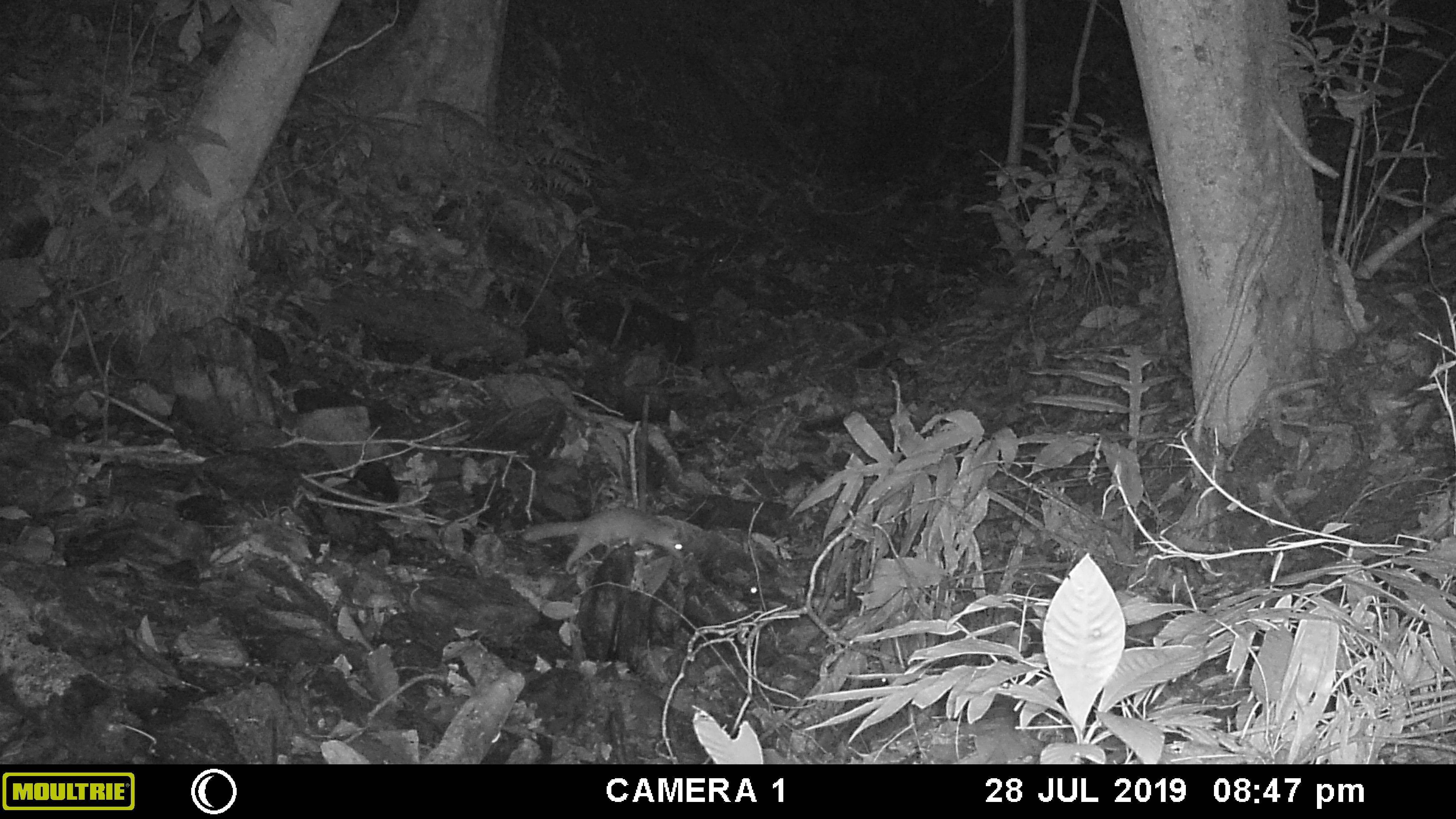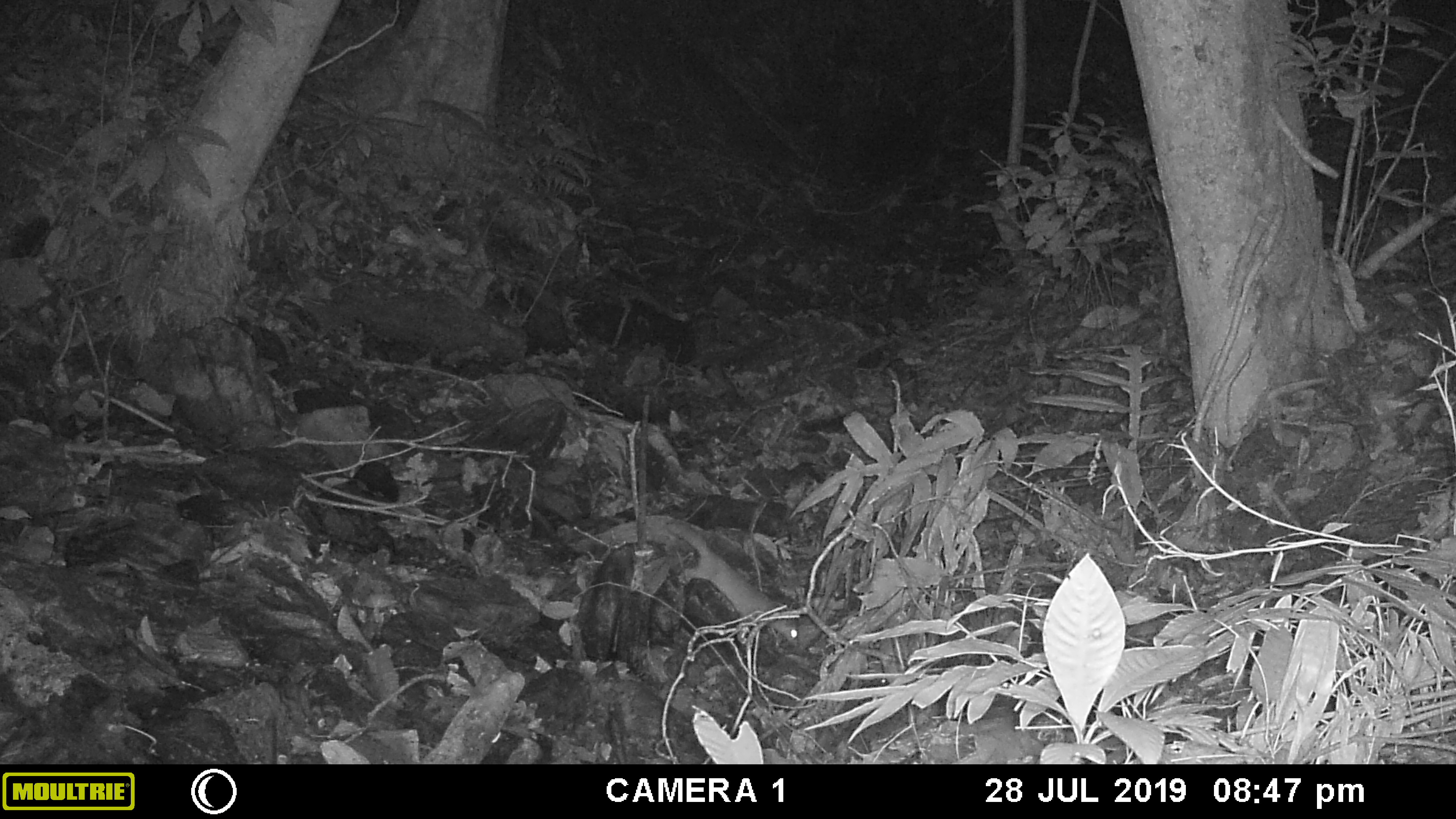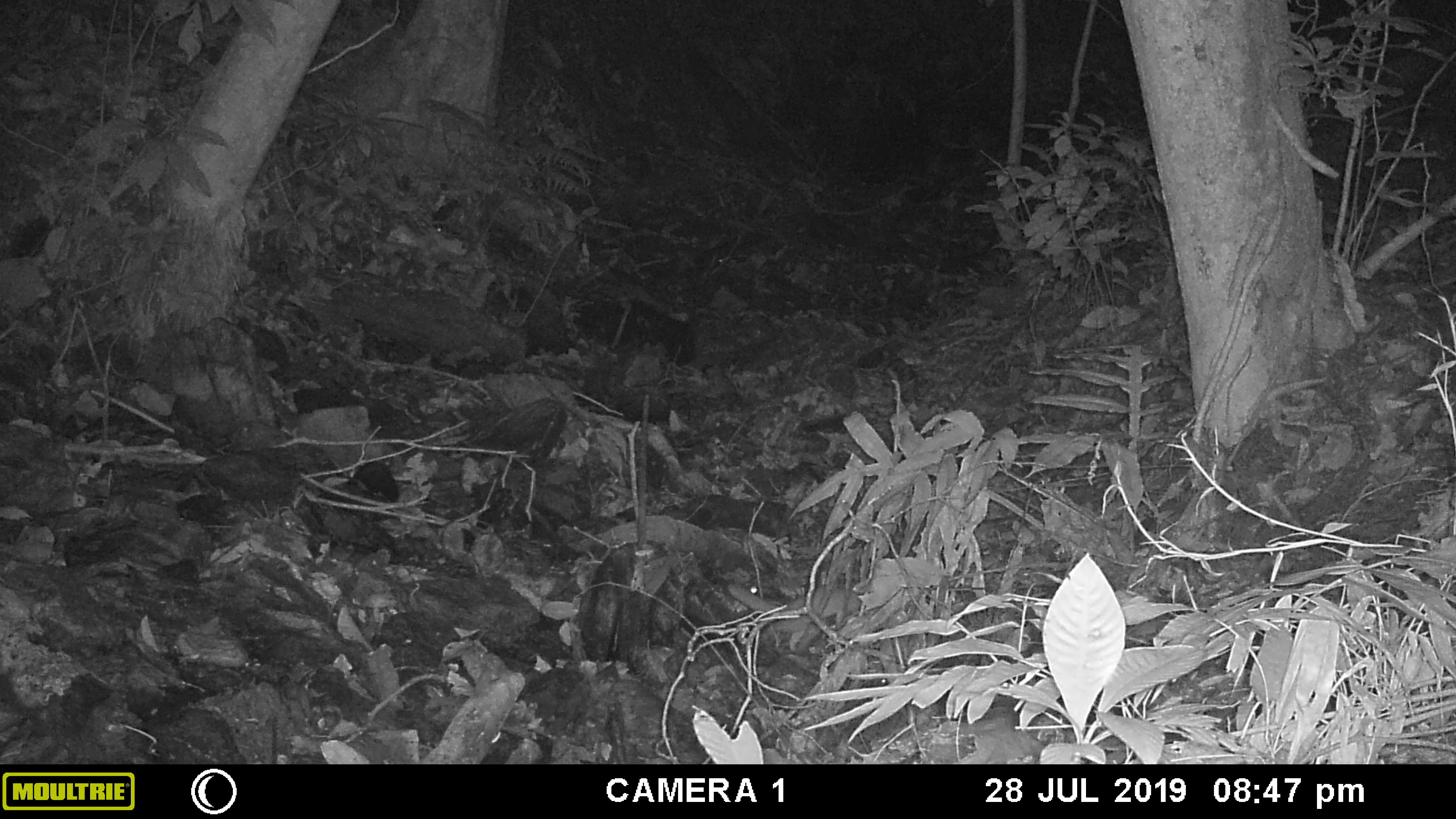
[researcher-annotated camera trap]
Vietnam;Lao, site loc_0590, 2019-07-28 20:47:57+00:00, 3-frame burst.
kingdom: Animalia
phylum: Chordata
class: Mammalia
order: Carnivora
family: Mustelidae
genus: Melogale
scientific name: Melogale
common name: ferret badger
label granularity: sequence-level